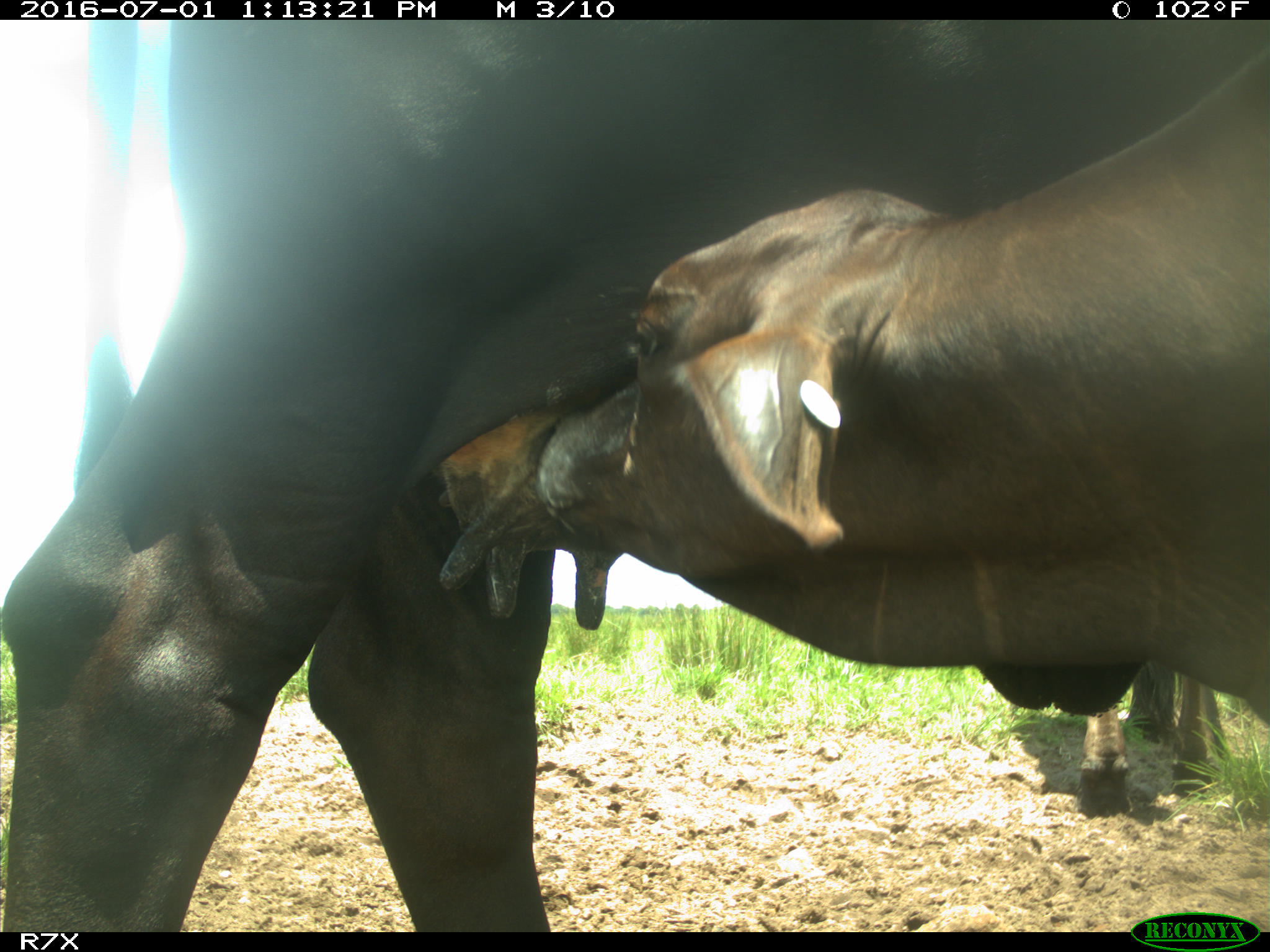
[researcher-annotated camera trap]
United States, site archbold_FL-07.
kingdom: Animalia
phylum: Chordata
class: Mammalia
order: Artiodactyla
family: Bovidae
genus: Bos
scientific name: Bos taurus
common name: domestic cow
Bos taurus (domestic cow).